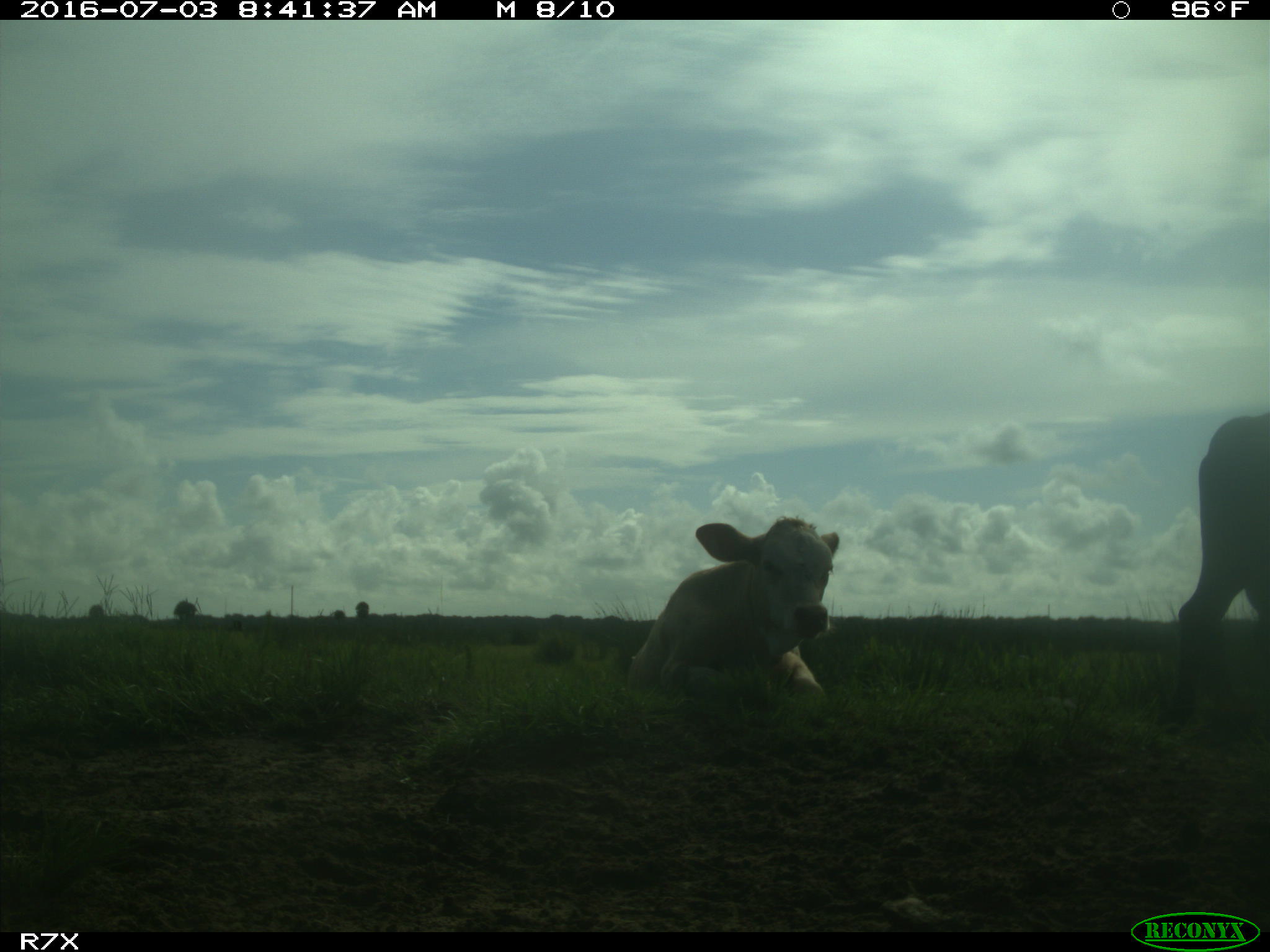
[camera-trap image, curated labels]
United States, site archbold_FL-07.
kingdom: Animalia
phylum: Chordata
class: Mammalia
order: Artiodactyla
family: Bovidae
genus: Bos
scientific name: Bos taurus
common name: domestic cow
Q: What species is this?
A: Bos taurus (domestic cow).